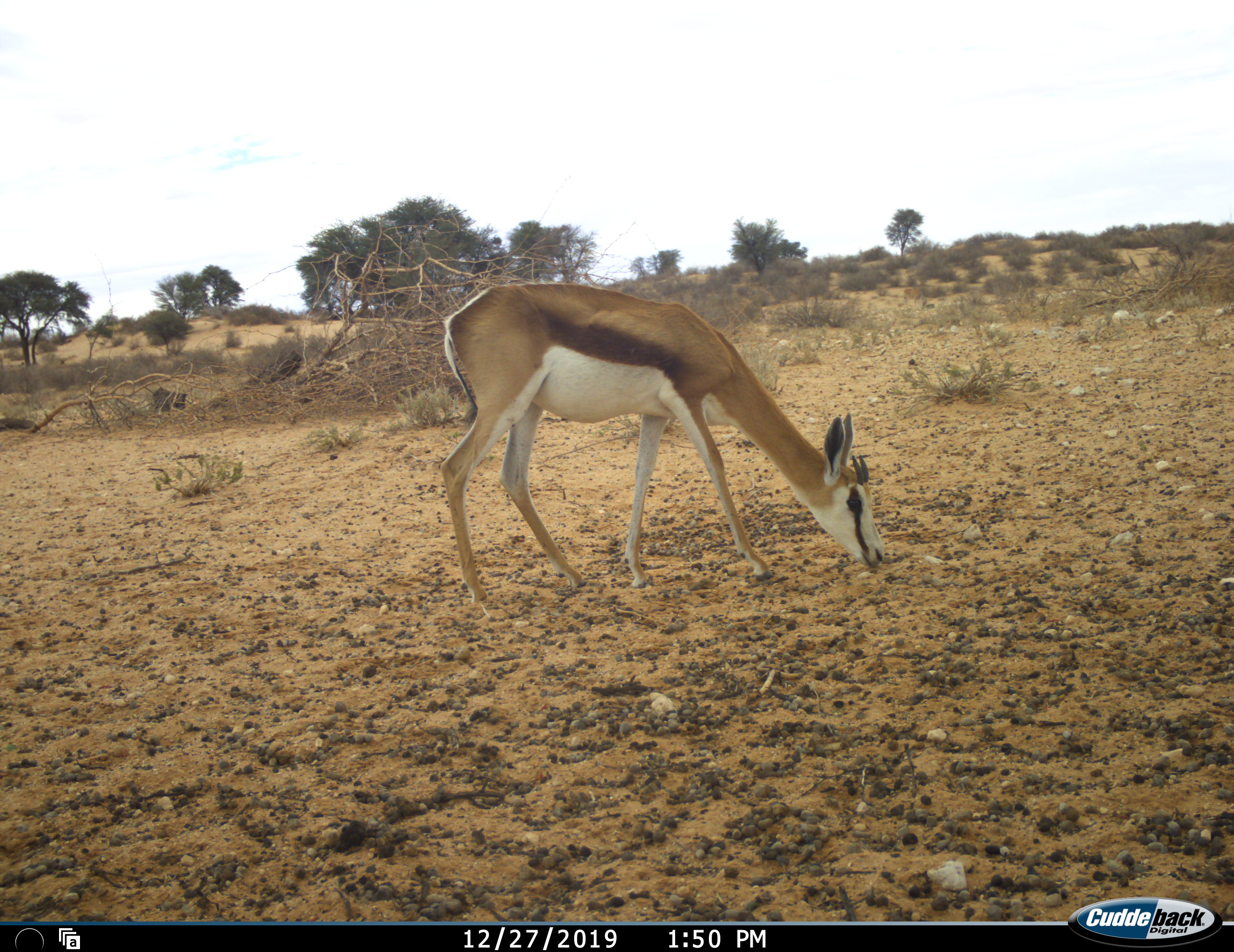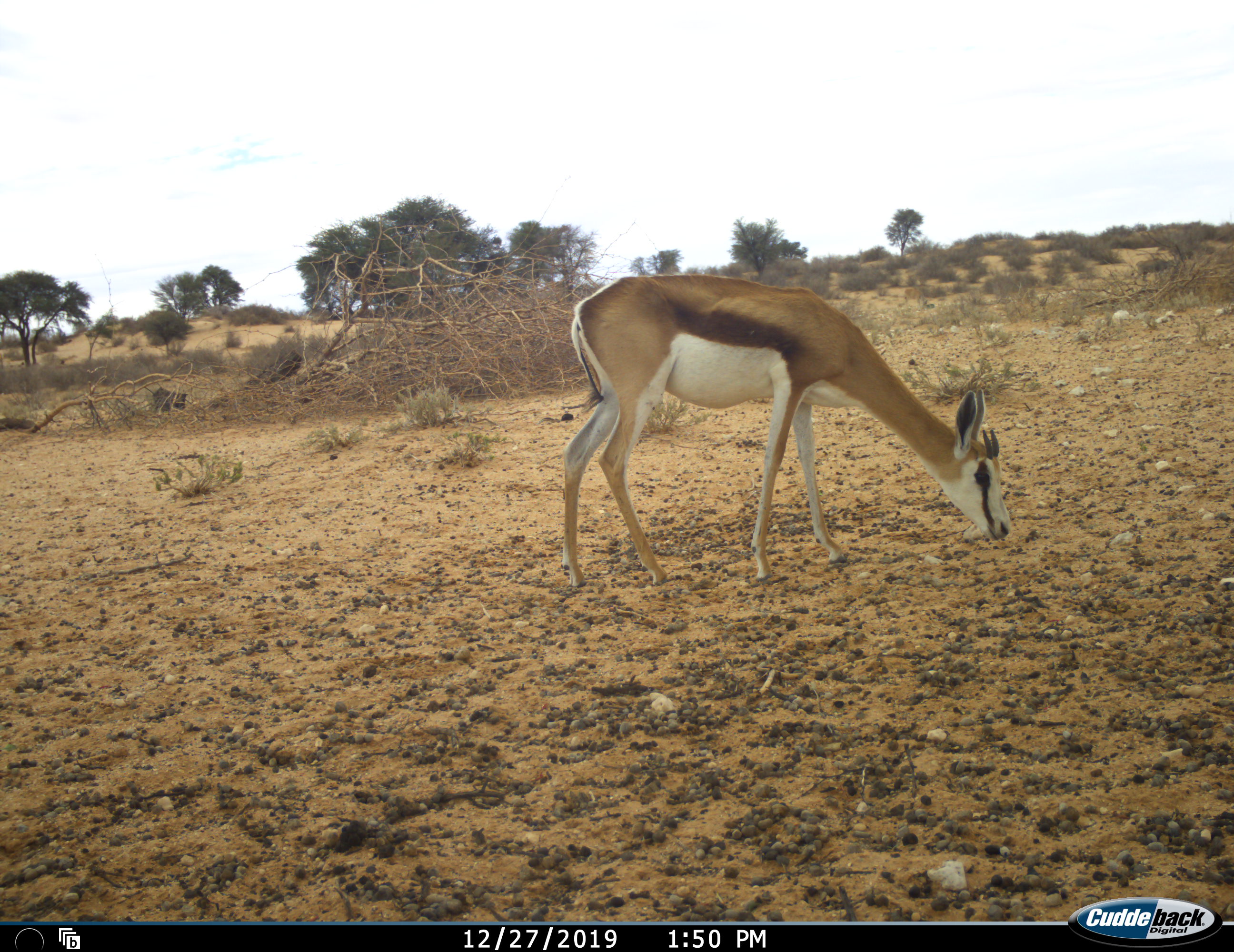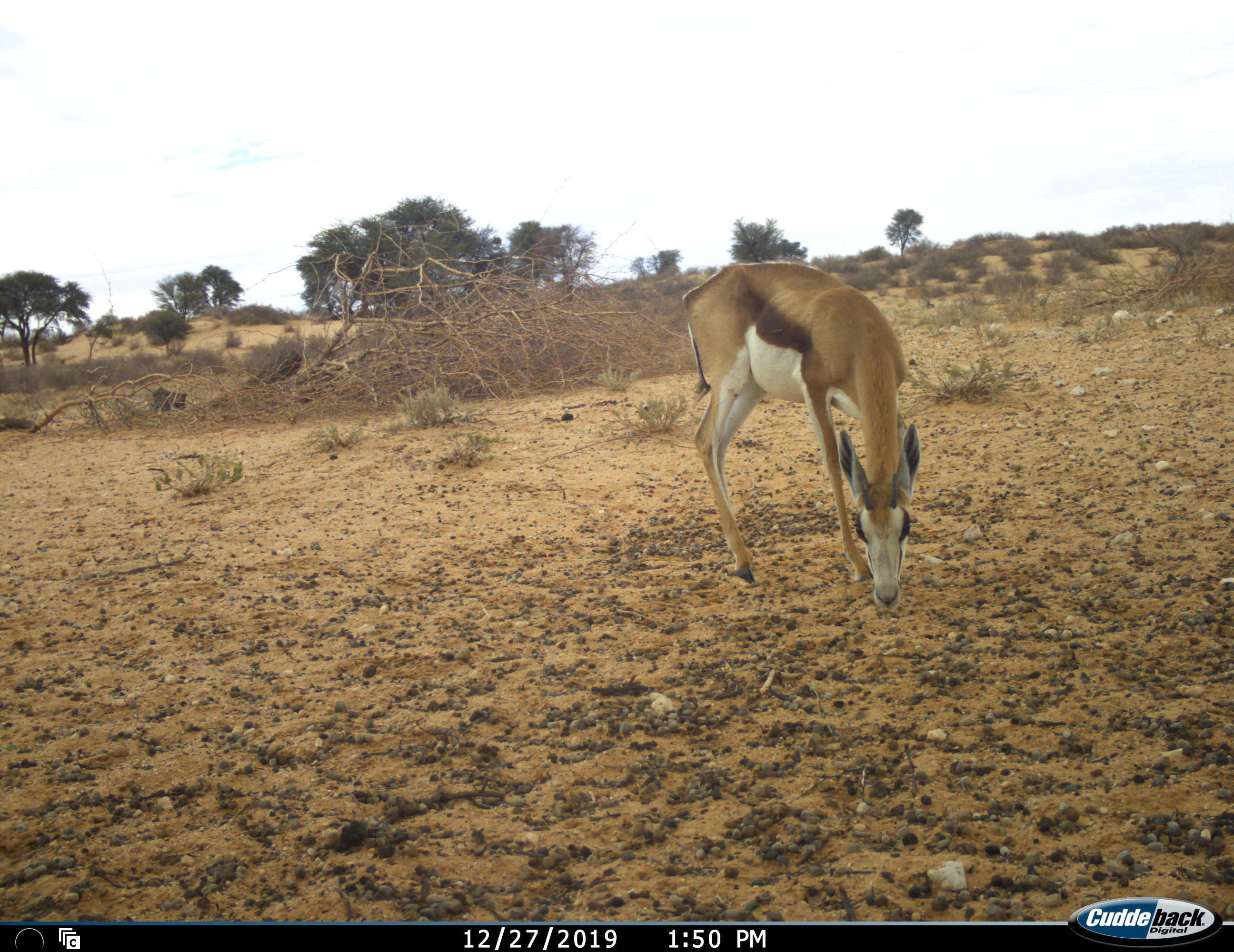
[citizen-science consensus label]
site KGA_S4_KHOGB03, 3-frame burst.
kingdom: Animalia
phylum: Chordata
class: Mammalia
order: Artiodactyla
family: Bovidae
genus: Antidorcas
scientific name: Antidorcas marsupialis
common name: springbok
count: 1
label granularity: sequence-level